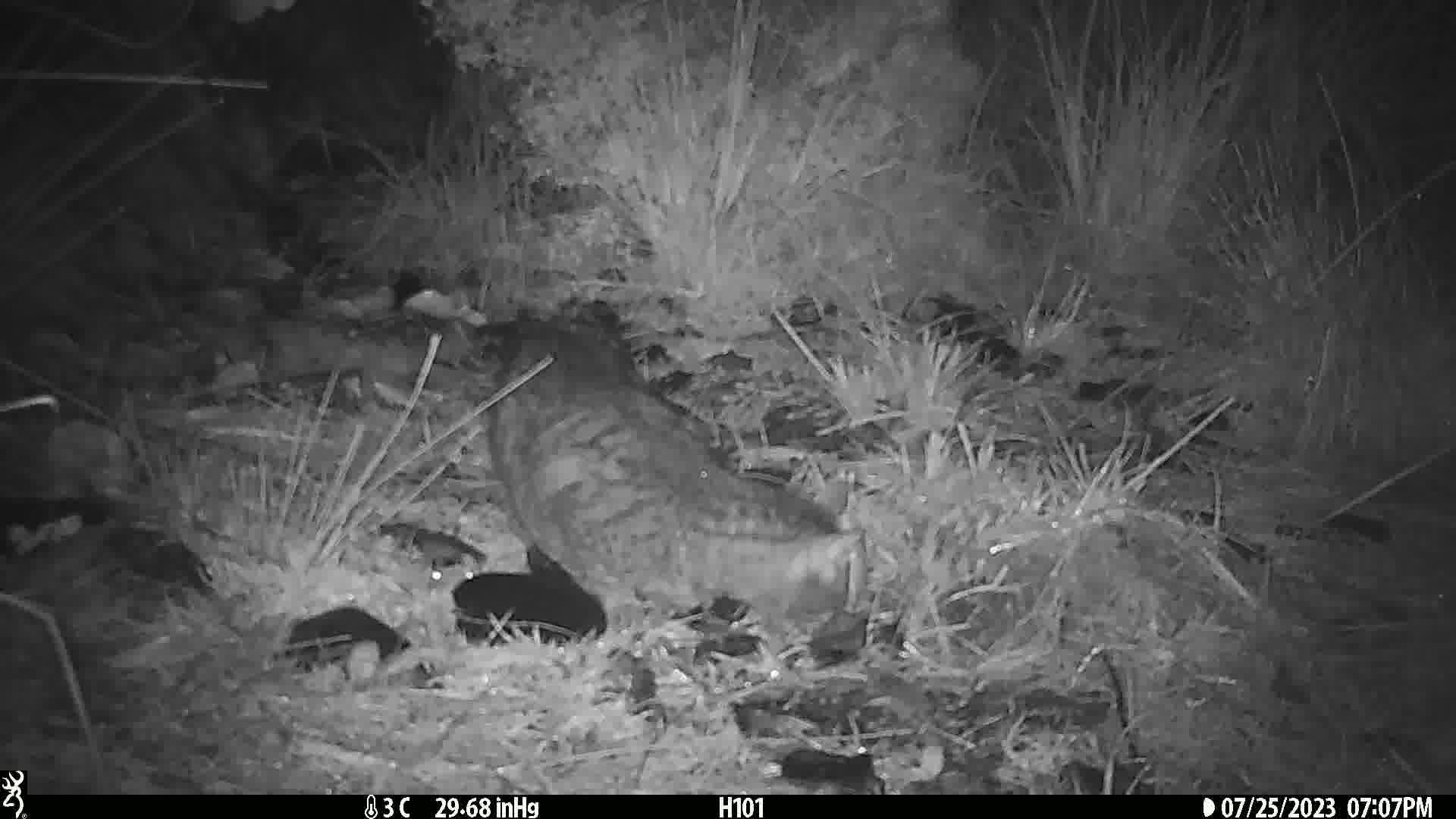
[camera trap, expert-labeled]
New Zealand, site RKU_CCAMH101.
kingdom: Animalia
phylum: Chordata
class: Mammalia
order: Carnivora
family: Felidae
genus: Felis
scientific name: Felis catus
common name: domestic cat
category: cat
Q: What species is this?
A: Cat (domestic cat) (Felis catus).